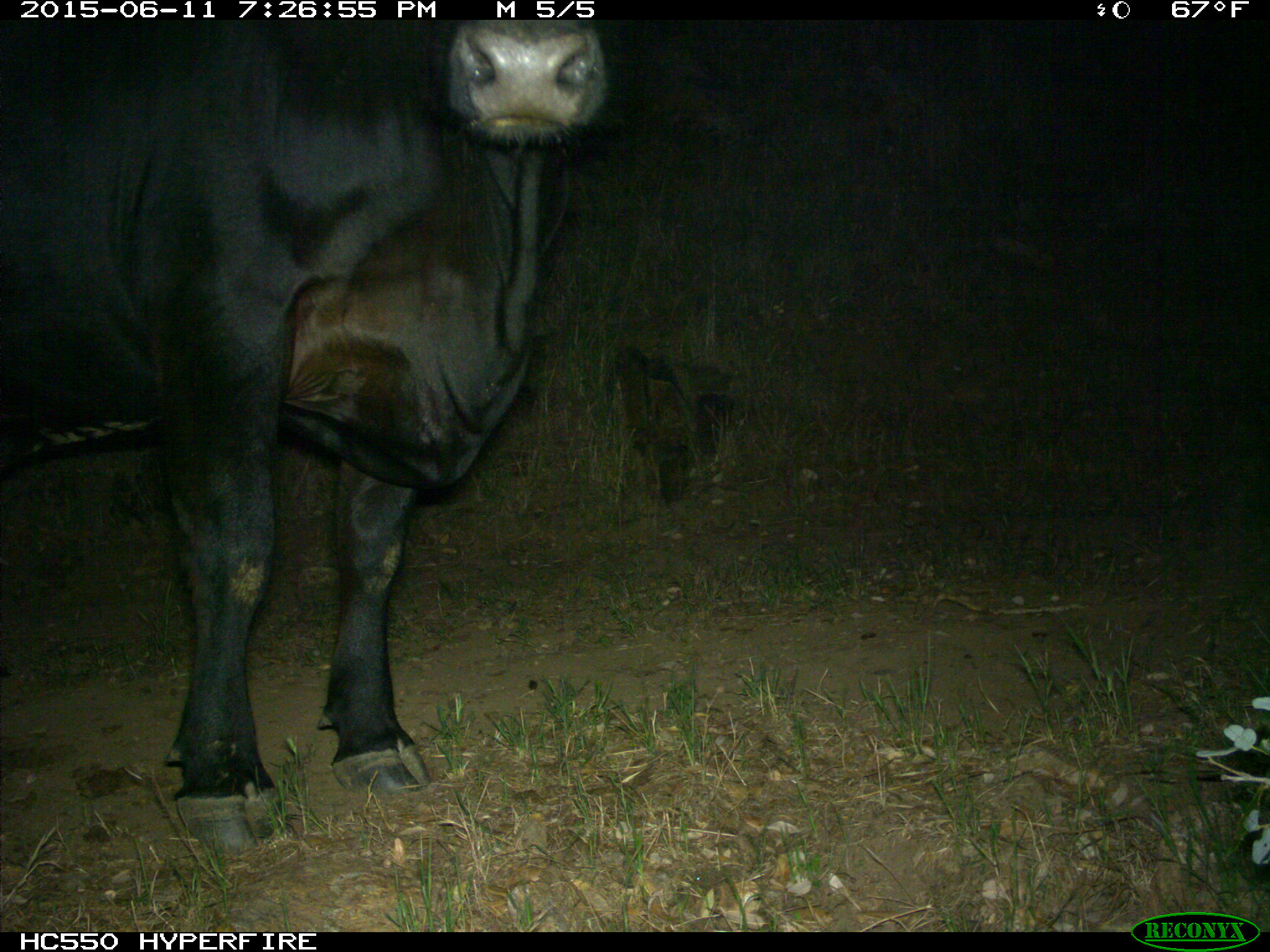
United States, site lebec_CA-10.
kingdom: Animalia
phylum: Chordata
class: Mammalia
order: Artiodactyla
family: Bovidae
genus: Bos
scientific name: Bos taurus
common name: domestic cow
Bos taurus (domestic cow).